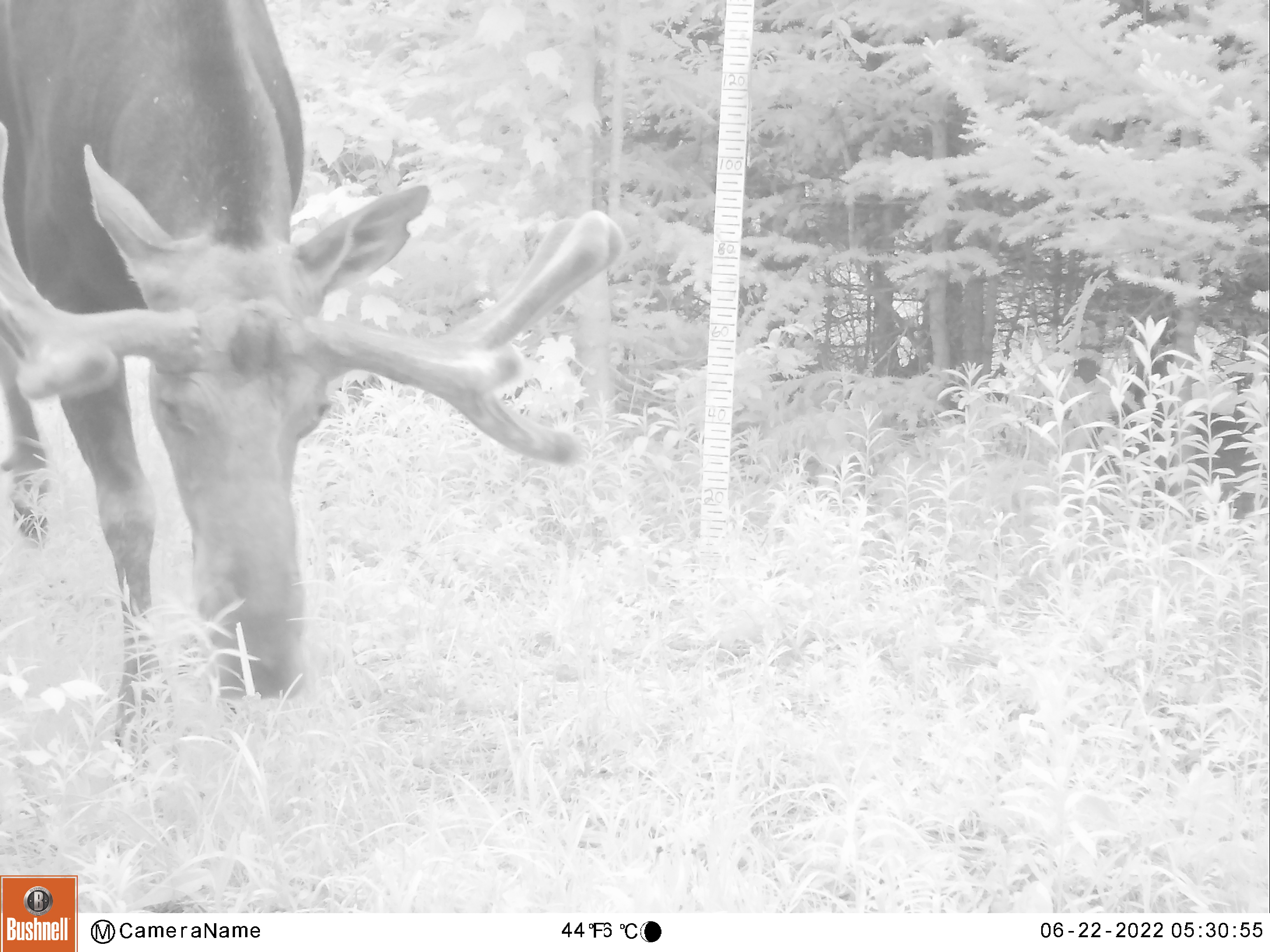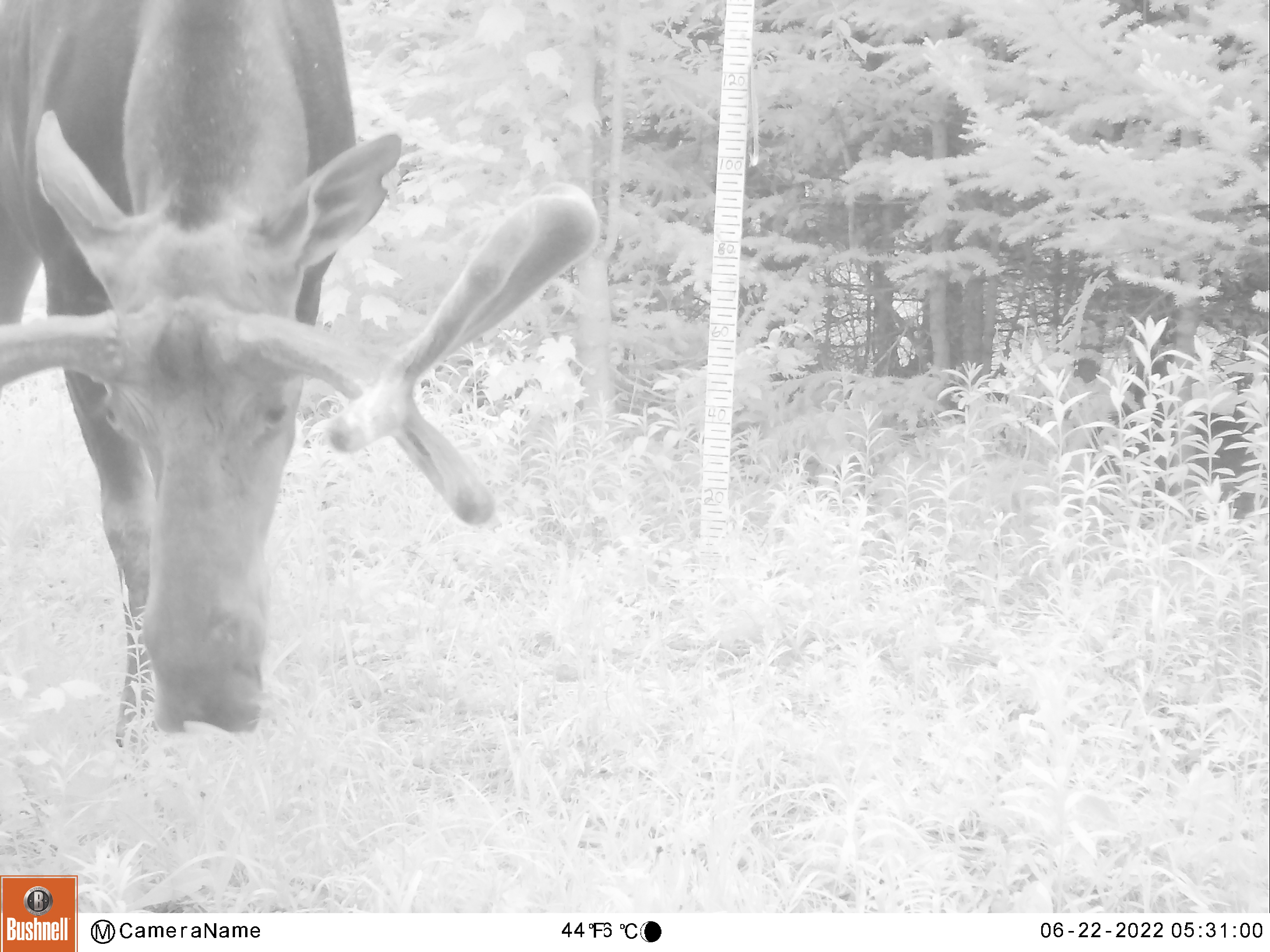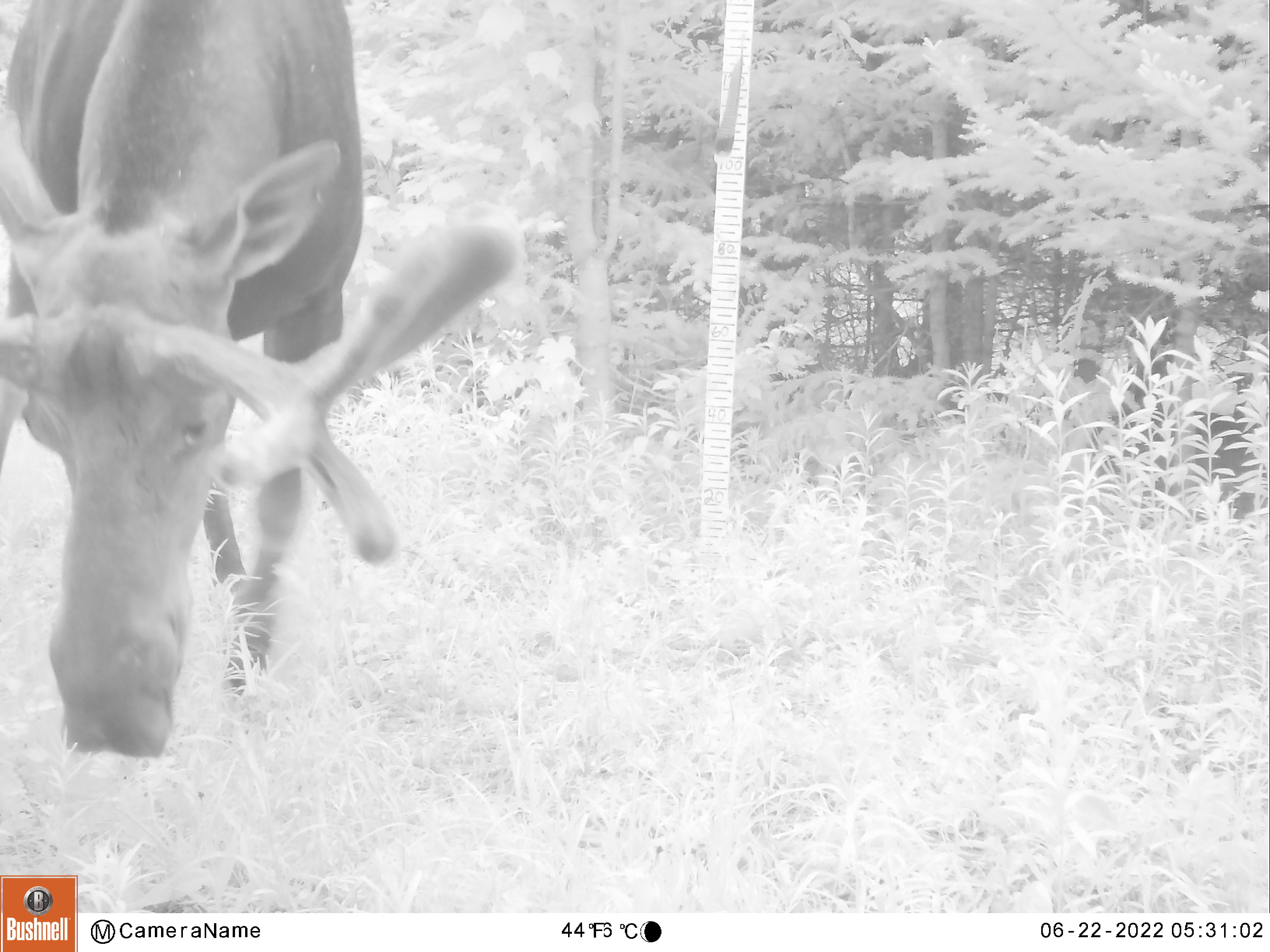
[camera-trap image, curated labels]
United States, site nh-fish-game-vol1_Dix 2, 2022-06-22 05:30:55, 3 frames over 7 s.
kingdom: Animalia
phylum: Chordata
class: Mammalia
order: Artiodactyla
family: Cervidae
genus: Alces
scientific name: Alces alces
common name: moose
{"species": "moose (Alces alces)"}